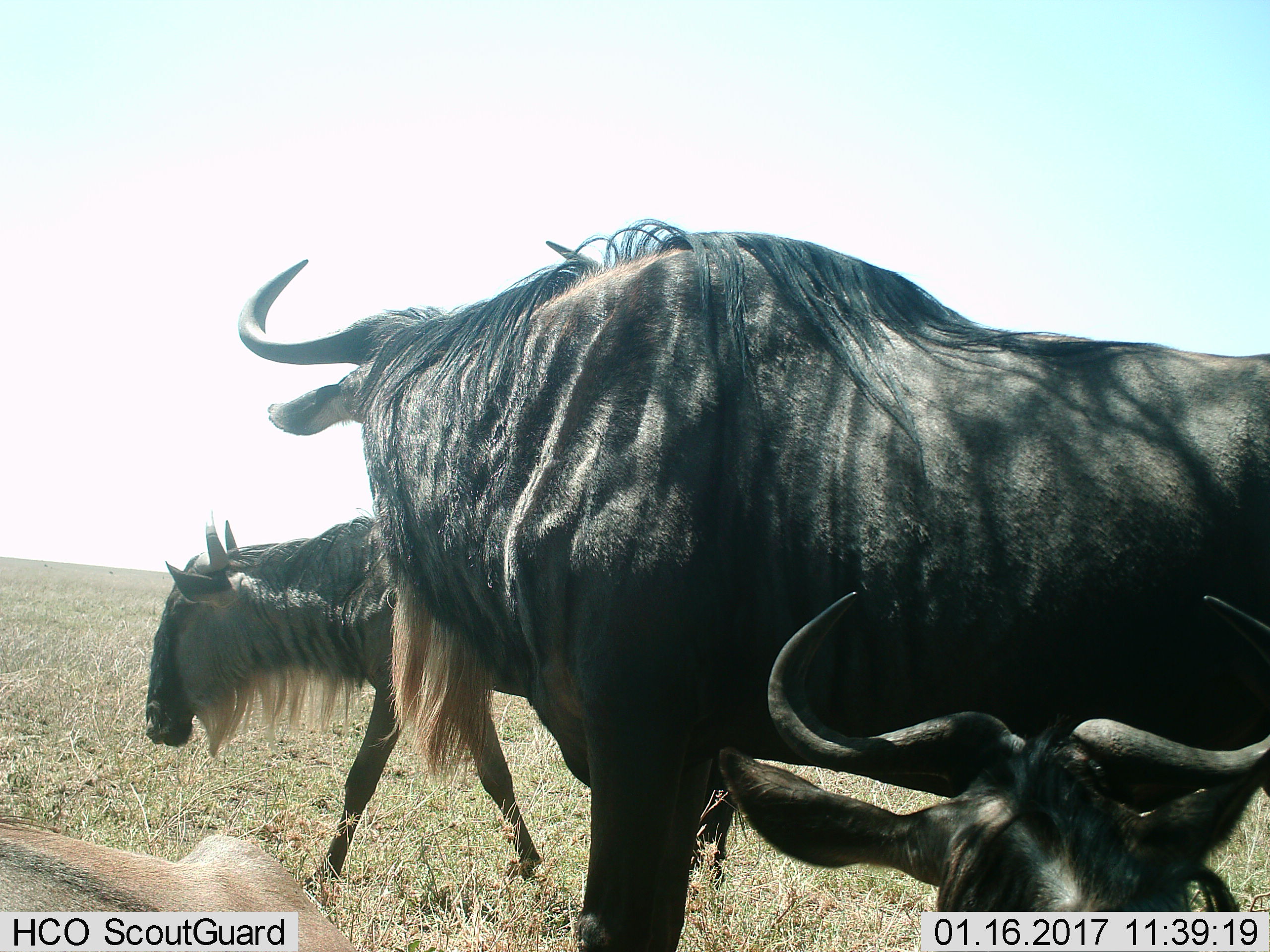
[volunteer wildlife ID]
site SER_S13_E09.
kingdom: Animalia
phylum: Chordata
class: Mammalia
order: Artiodactyla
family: Bovidae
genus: Connochaetes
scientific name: Connochaetes taurinus taurinus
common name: blue wildebeest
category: wildebeestblue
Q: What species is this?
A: Wildebeestblue (blue wildebeest) (Connochaetes taurinus taurinus).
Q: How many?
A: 4.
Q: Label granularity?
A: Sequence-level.